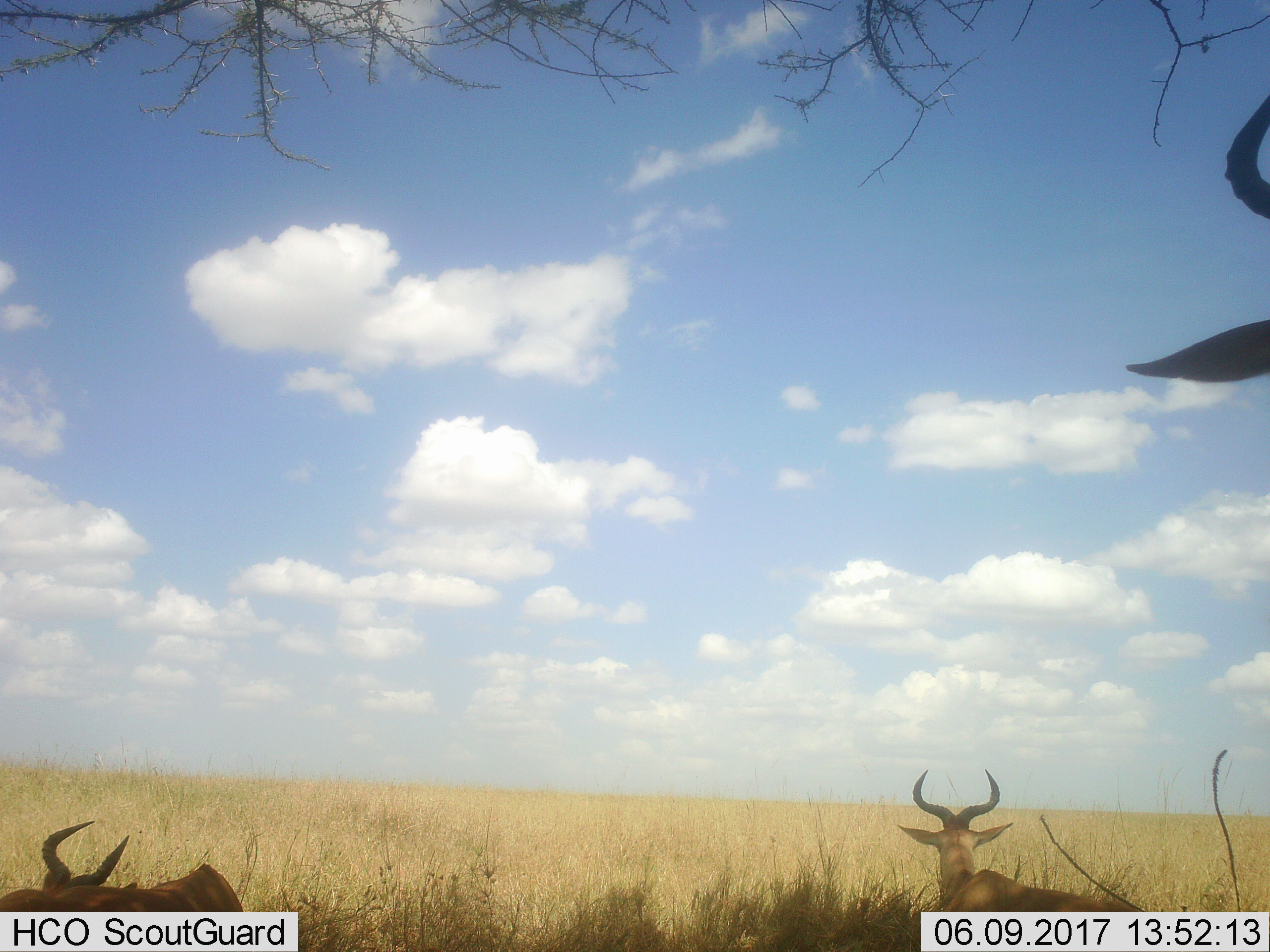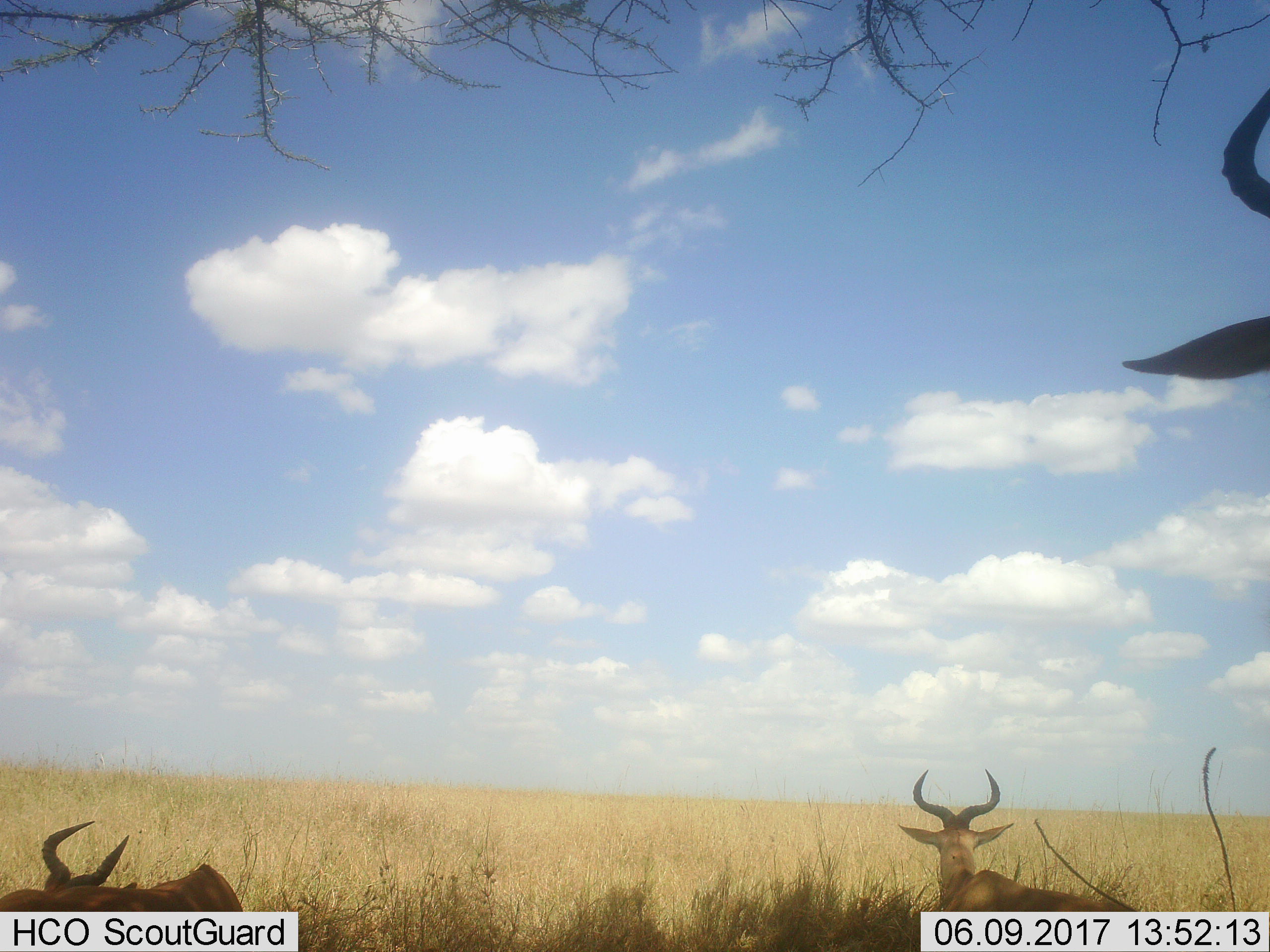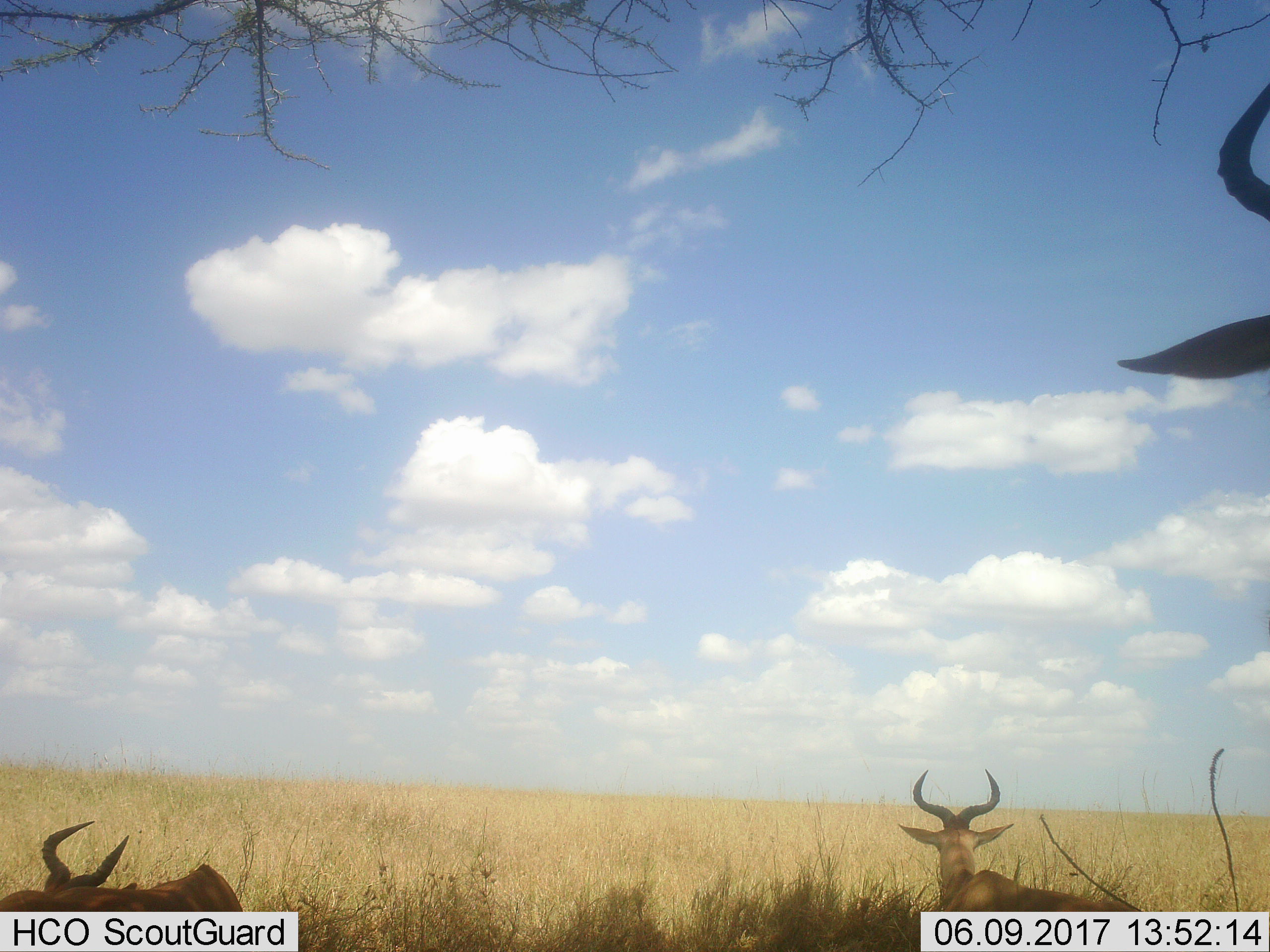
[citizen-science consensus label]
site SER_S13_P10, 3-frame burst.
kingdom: Animalia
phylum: Chordata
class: Mammalia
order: Artiodactyla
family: Bovidae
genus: Alcelaphus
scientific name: Alcelaphus buselaphus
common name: hartebeest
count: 3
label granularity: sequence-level